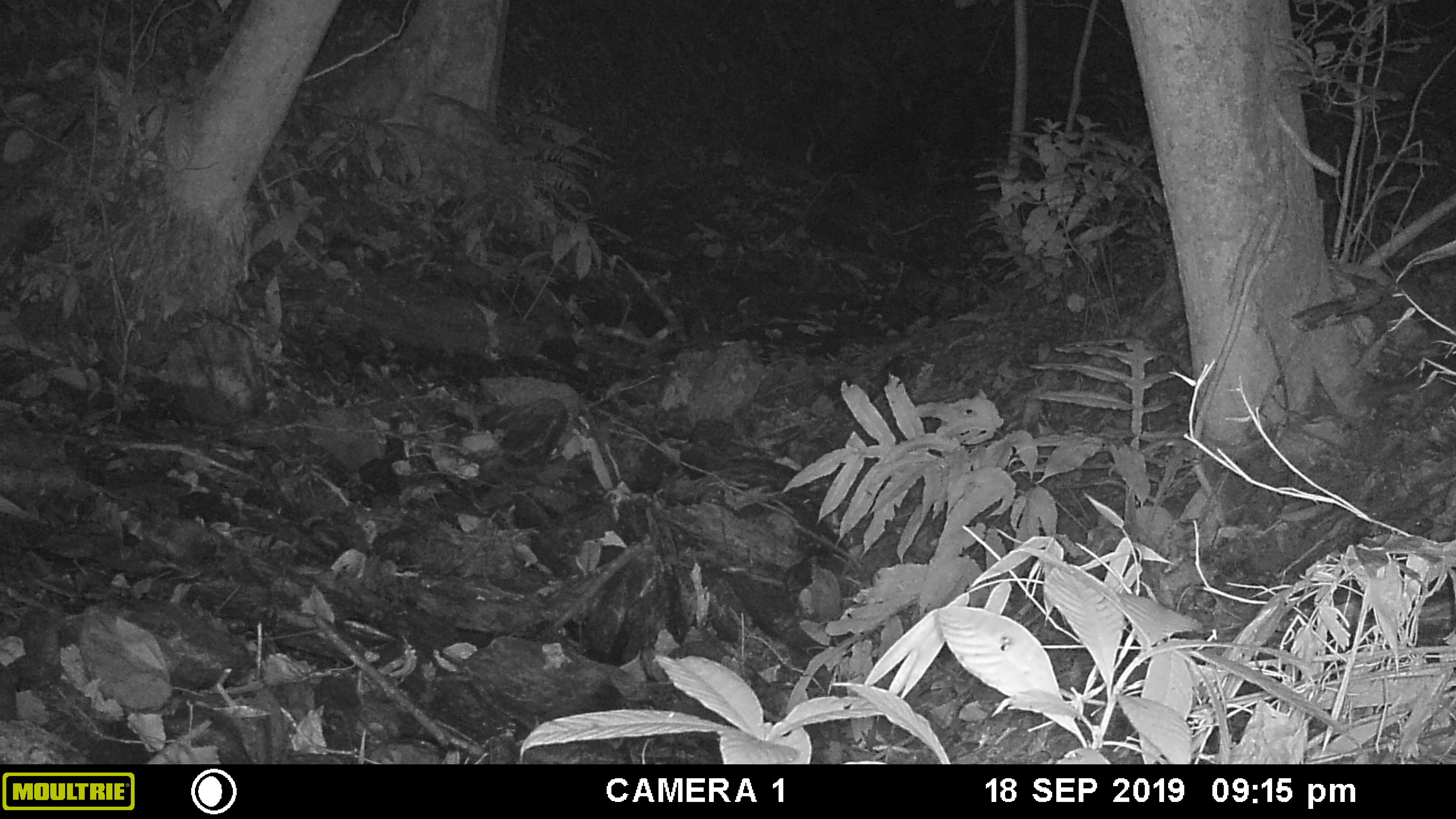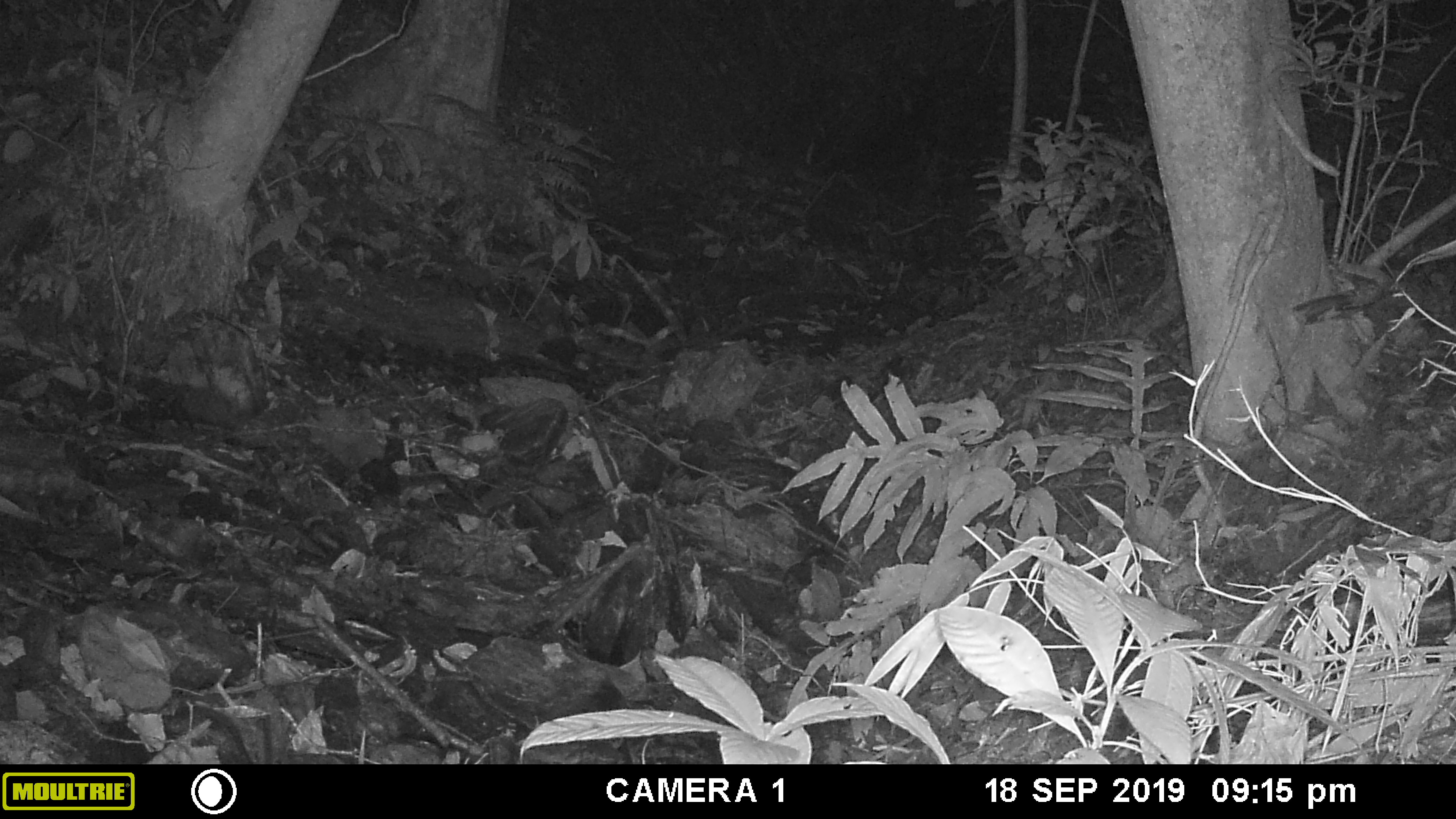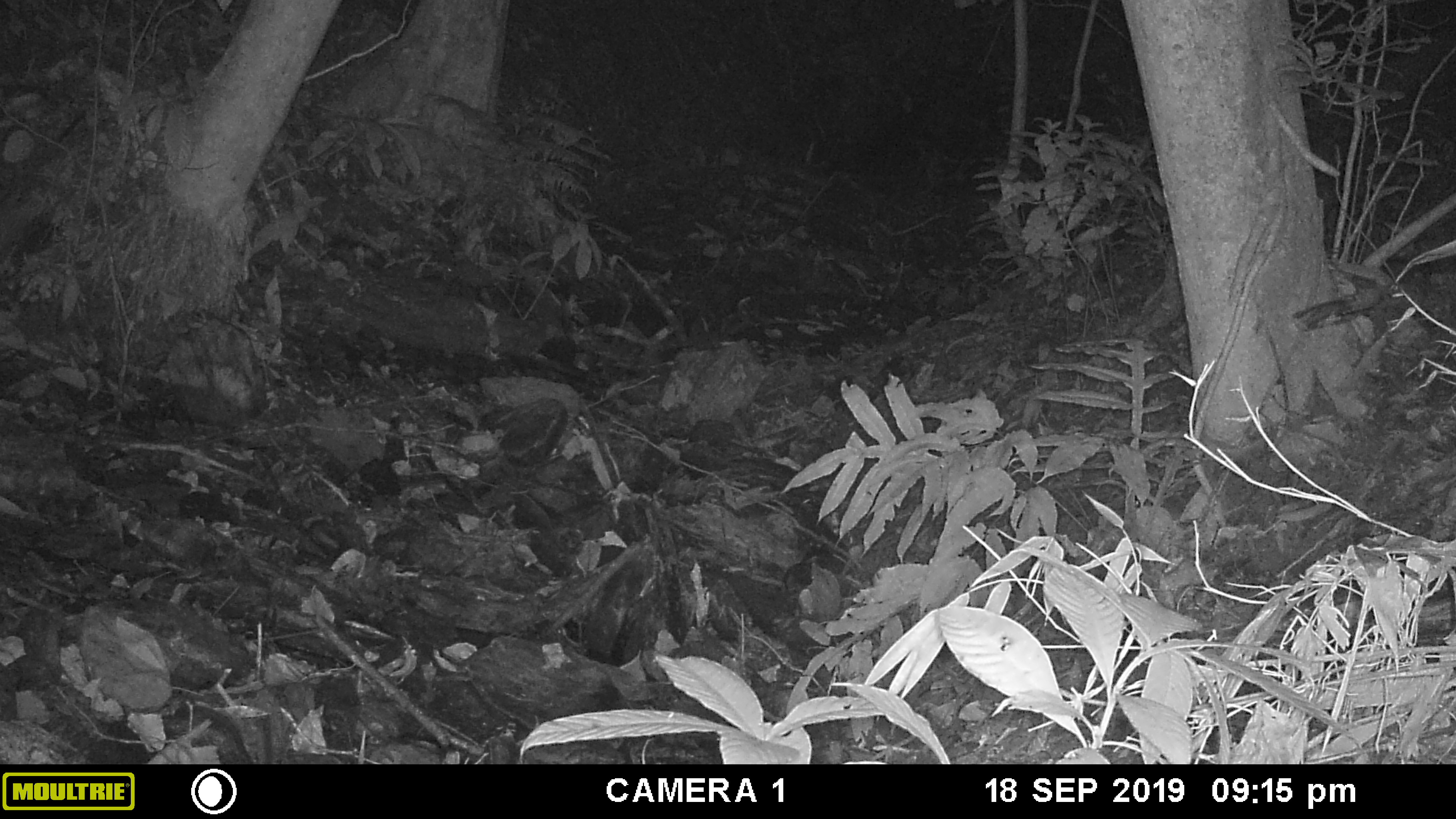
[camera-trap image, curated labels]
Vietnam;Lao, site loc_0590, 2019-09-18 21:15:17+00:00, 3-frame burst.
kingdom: Animalia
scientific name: Animalia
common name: animal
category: unidentified animal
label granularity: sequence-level